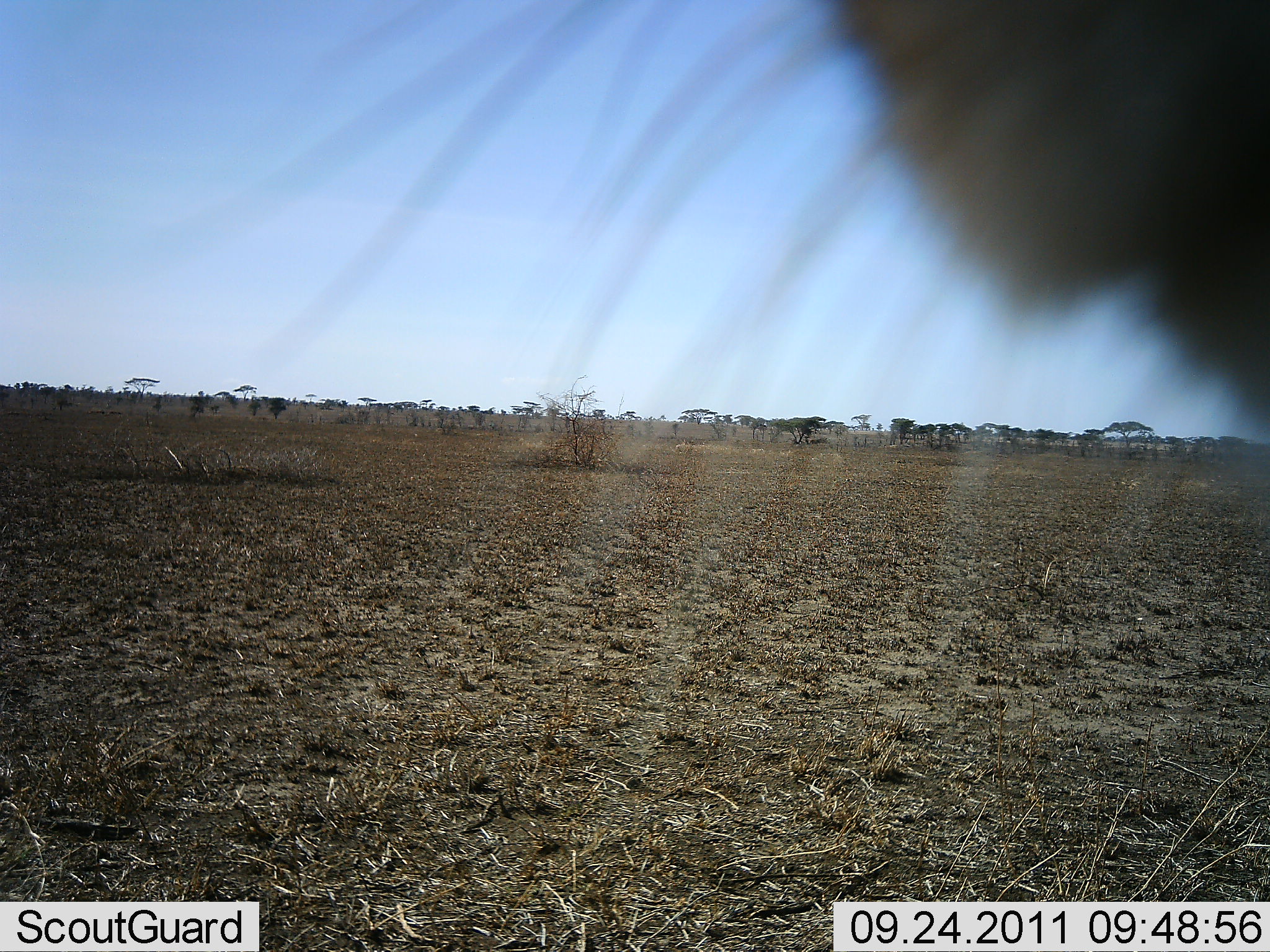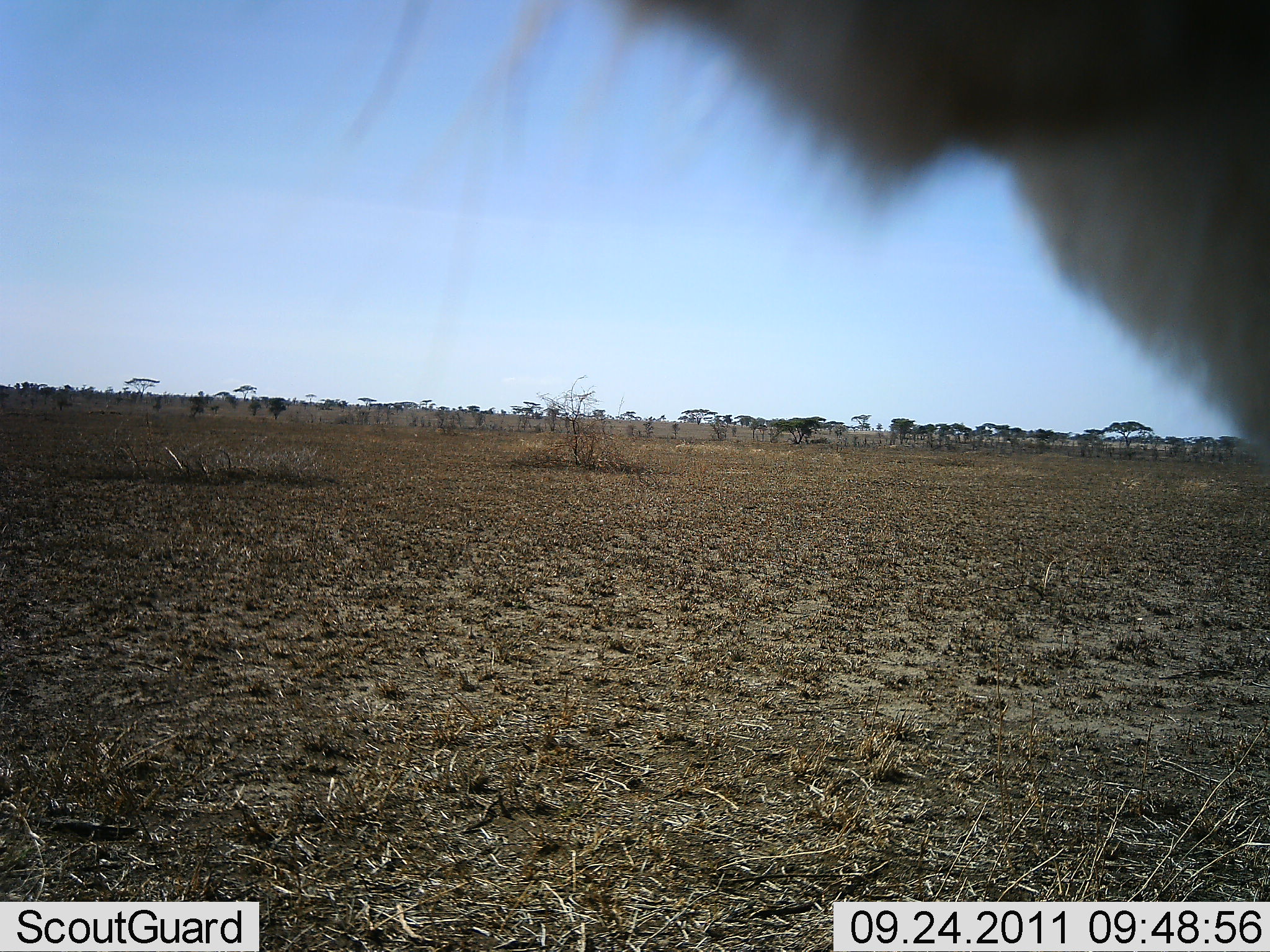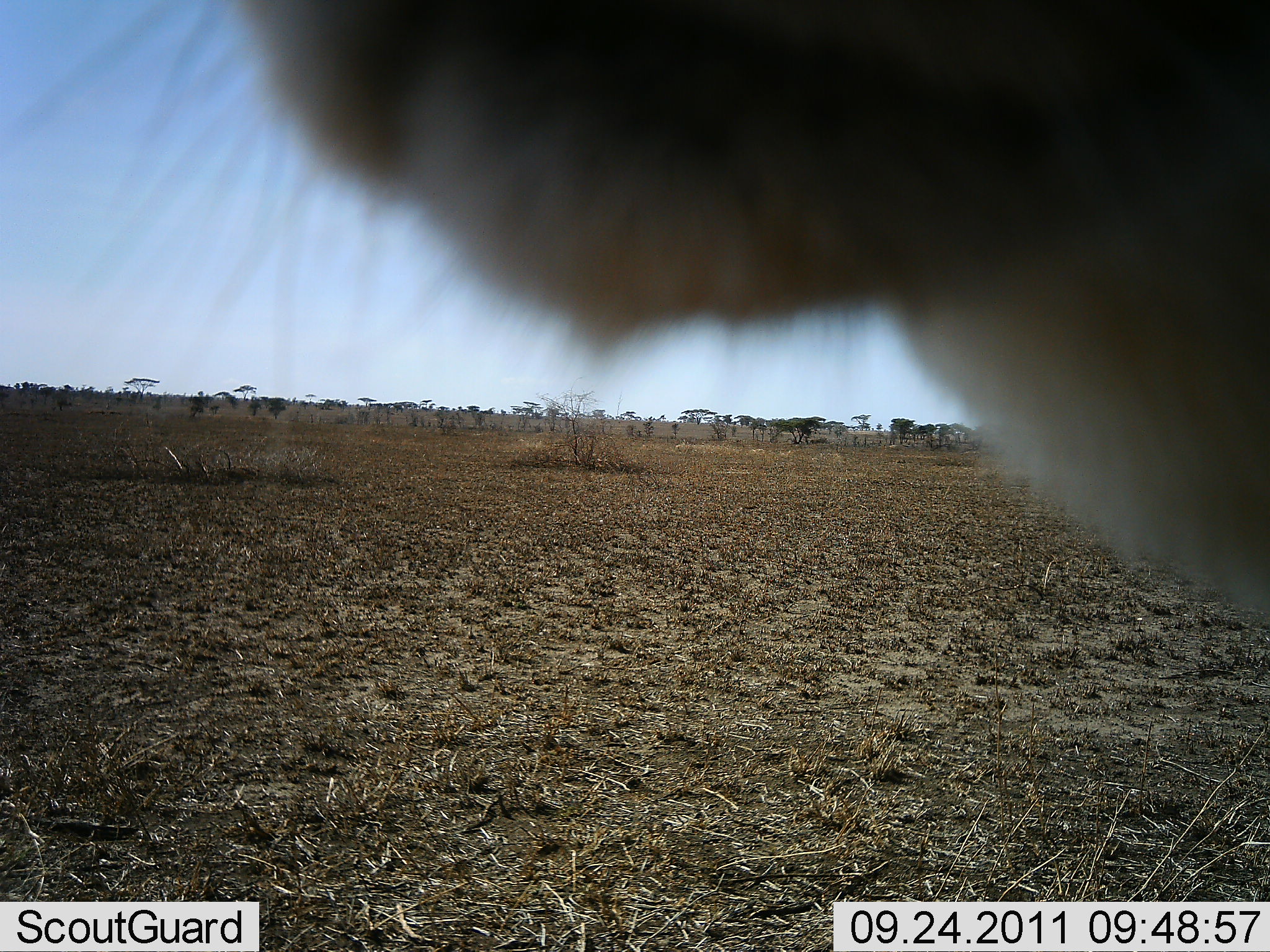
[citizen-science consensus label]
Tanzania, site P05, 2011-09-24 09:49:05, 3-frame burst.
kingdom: Animalia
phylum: Chordata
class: Mammalia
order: Carnivora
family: Felidae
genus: Panthera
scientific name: Panthera leo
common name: lion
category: lionfemale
Lionfemale (lion) (Panthera leo), count 1. Behavior (volunteer vote fractions): standing 70%, resting 10%, moving 10%, interacting 30%. Young present (vote fraction): 0%. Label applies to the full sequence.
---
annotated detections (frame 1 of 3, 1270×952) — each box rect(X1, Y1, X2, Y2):
animal: rect(776, 0, 1270, 455)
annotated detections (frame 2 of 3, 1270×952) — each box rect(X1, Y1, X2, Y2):
animal: rect(603, 2, 1267, 480)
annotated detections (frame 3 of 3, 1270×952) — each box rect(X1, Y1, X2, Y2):
animal: rect(224, 0, 1268, 640)